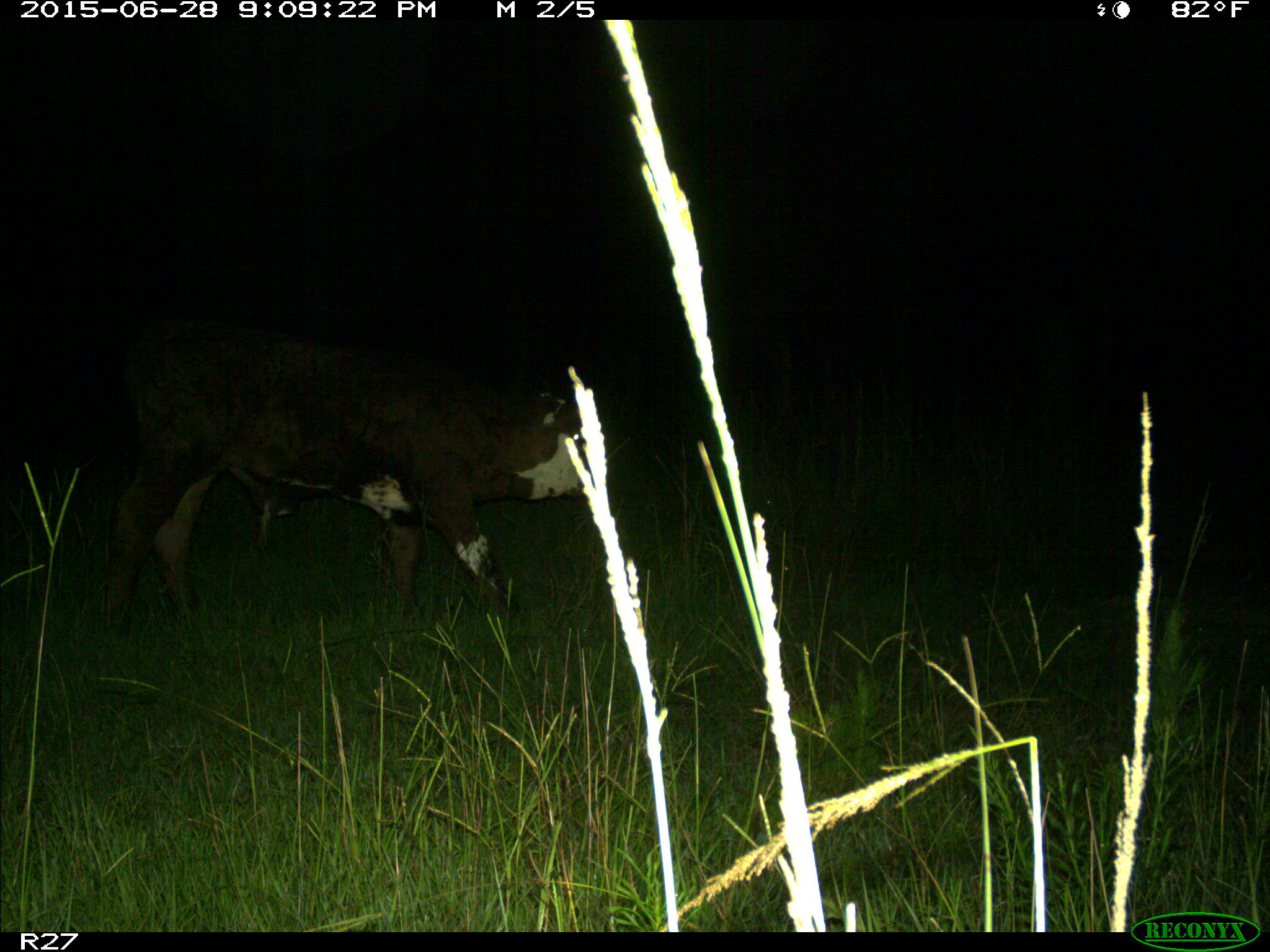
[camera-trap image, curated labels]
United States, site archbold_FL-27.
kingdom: Animalia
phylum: Chordata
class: Mammalia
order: Artiodactyla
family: Bovidae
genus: Bos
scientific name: Bos taurus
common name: domestic cow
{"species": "Bos taurus (domestic cow)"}